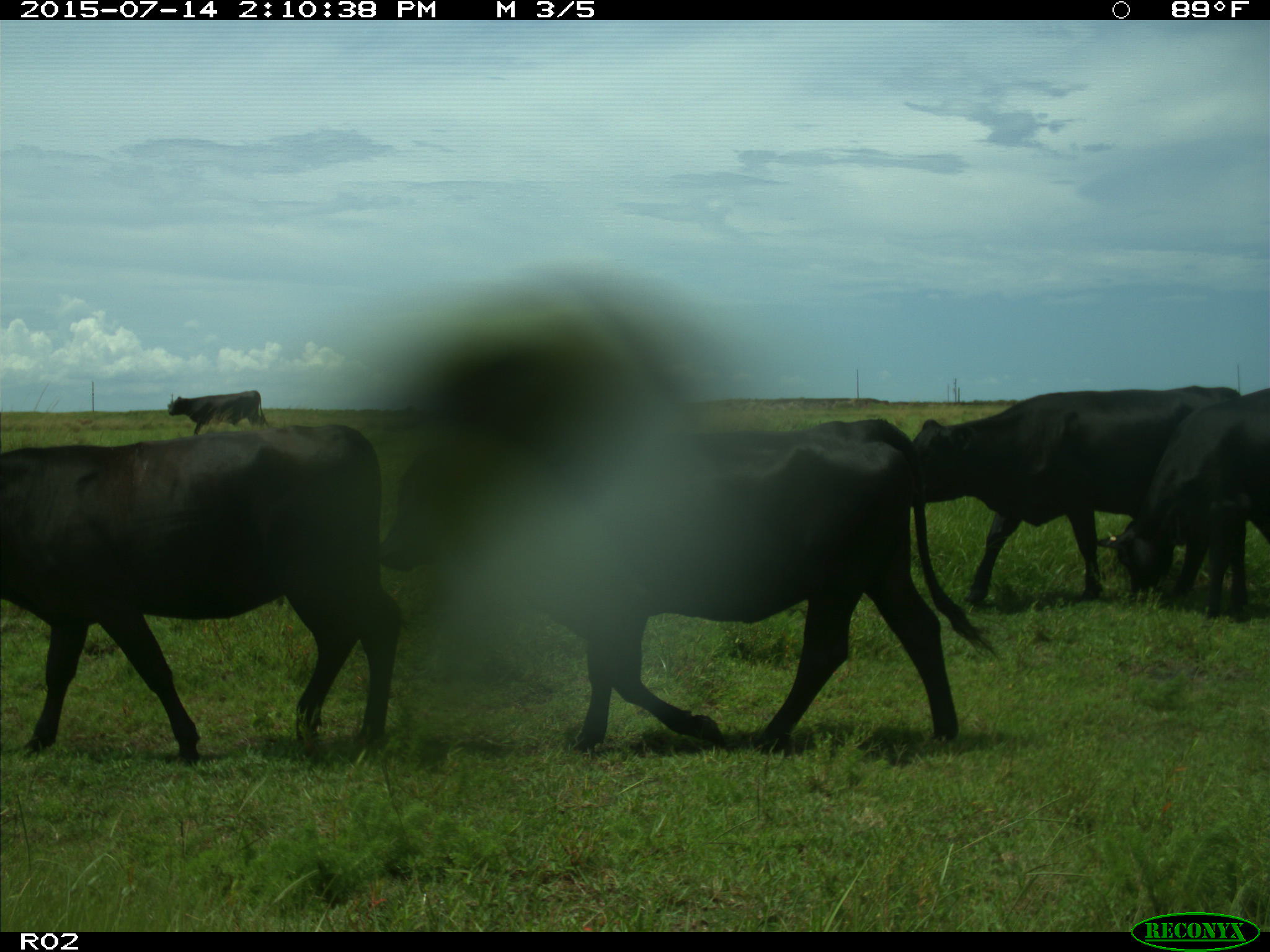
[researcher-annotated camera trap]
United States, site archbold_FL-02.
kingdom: Animalia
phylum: Chordata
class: Mammalia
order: Artiodactyla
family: Bovidae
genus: Bos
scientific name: Bos taurus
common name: domestic cow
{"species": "Bos taurus (domestic cow)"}